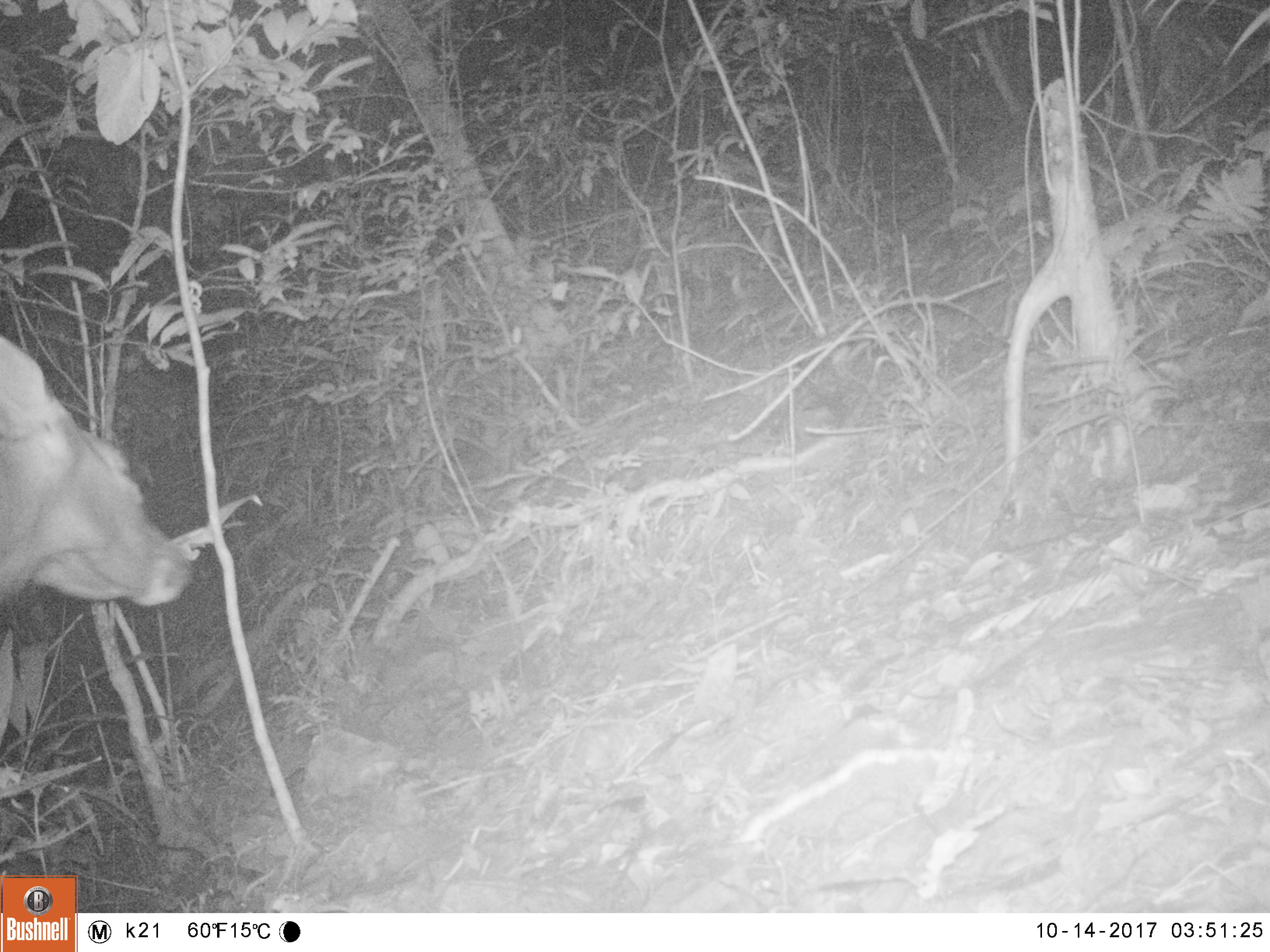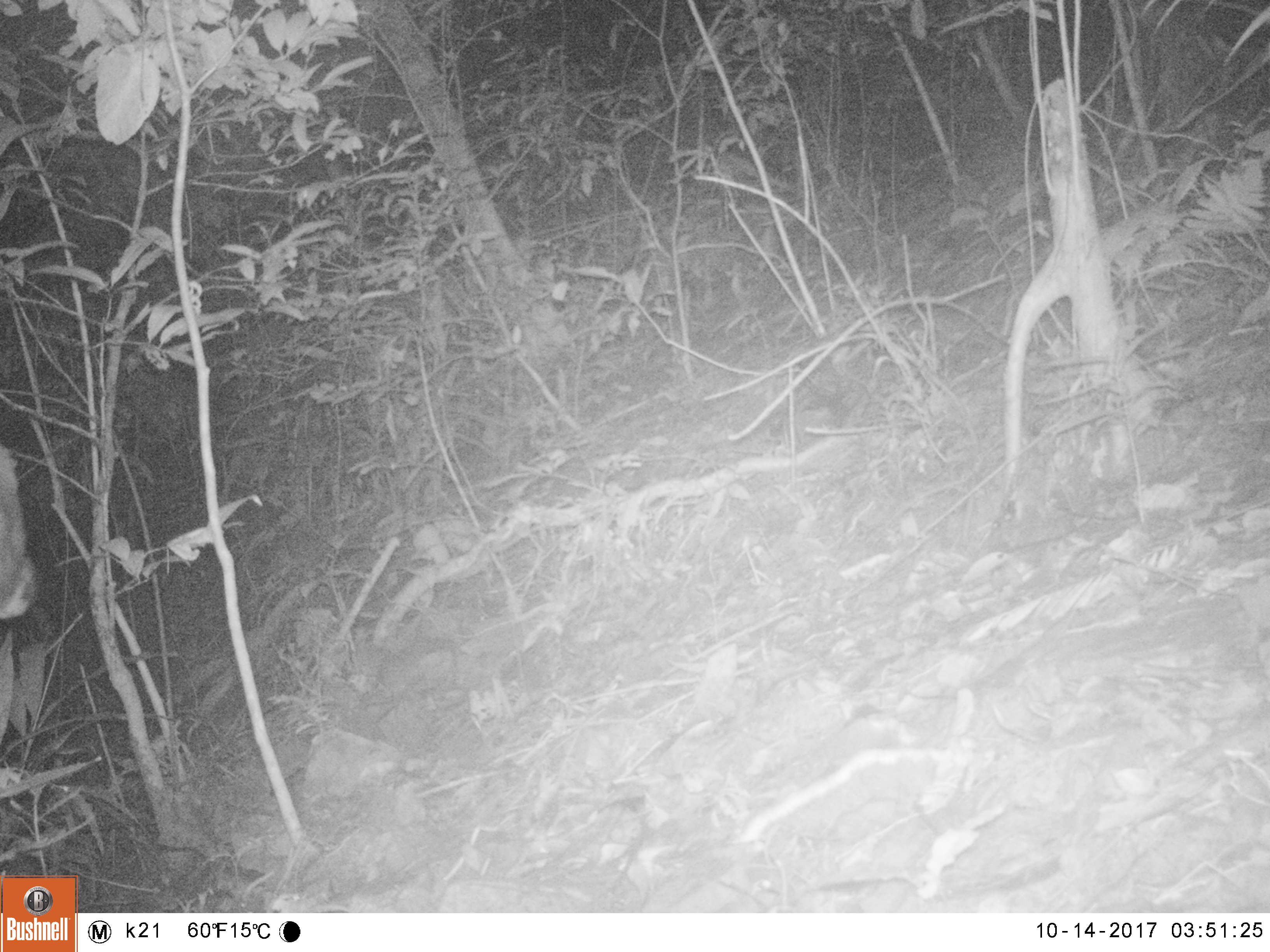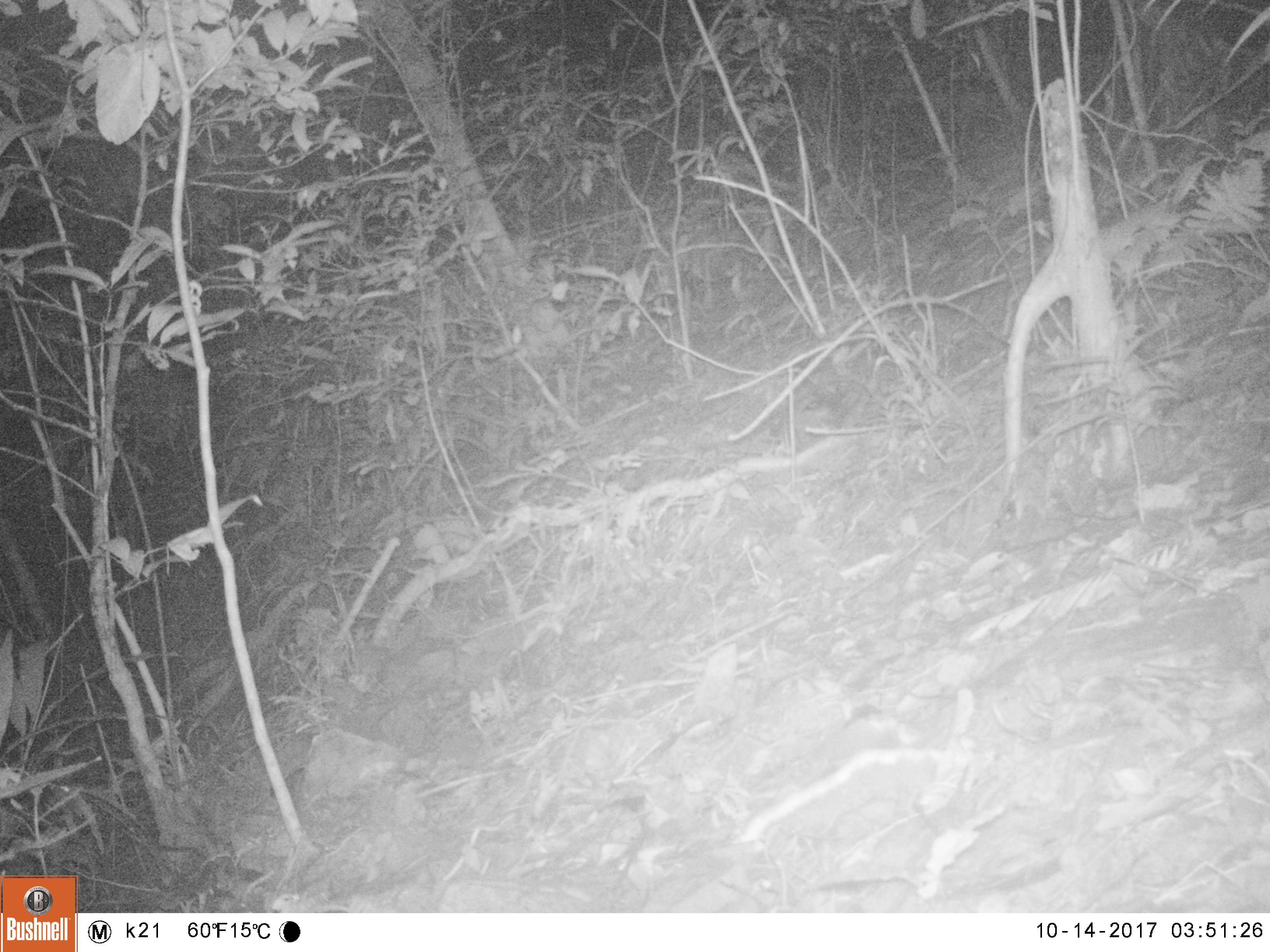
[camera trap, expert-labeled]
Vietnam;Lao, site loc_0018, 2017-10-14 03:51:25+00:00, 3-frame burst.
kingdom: Animalia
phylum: Chordata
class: Mammalia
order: Artiodactyla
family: Cervidae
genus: Rusa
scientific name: Rusa unicolor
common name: sambar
Sambar (Rusa unicolor). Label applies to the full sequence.